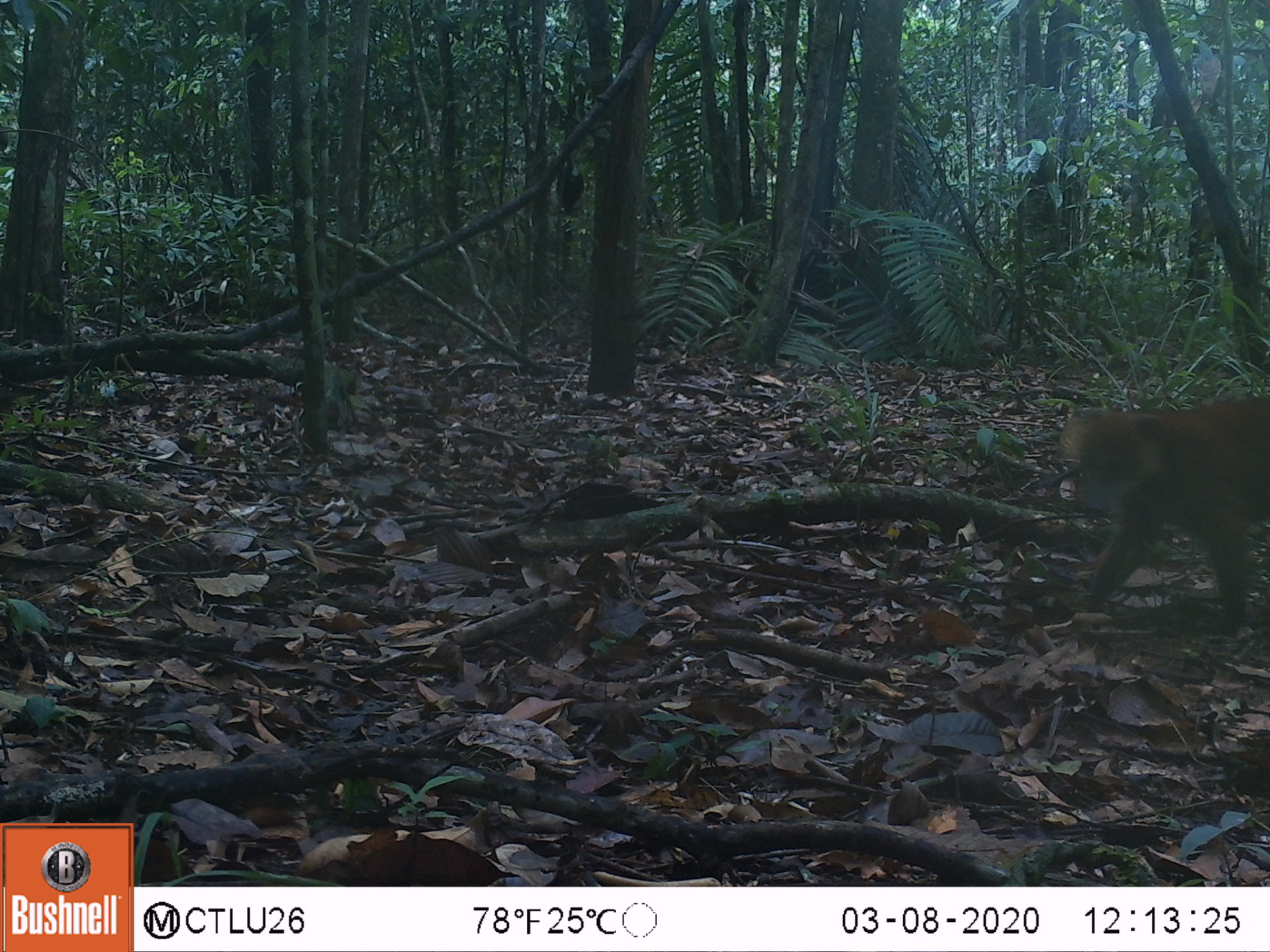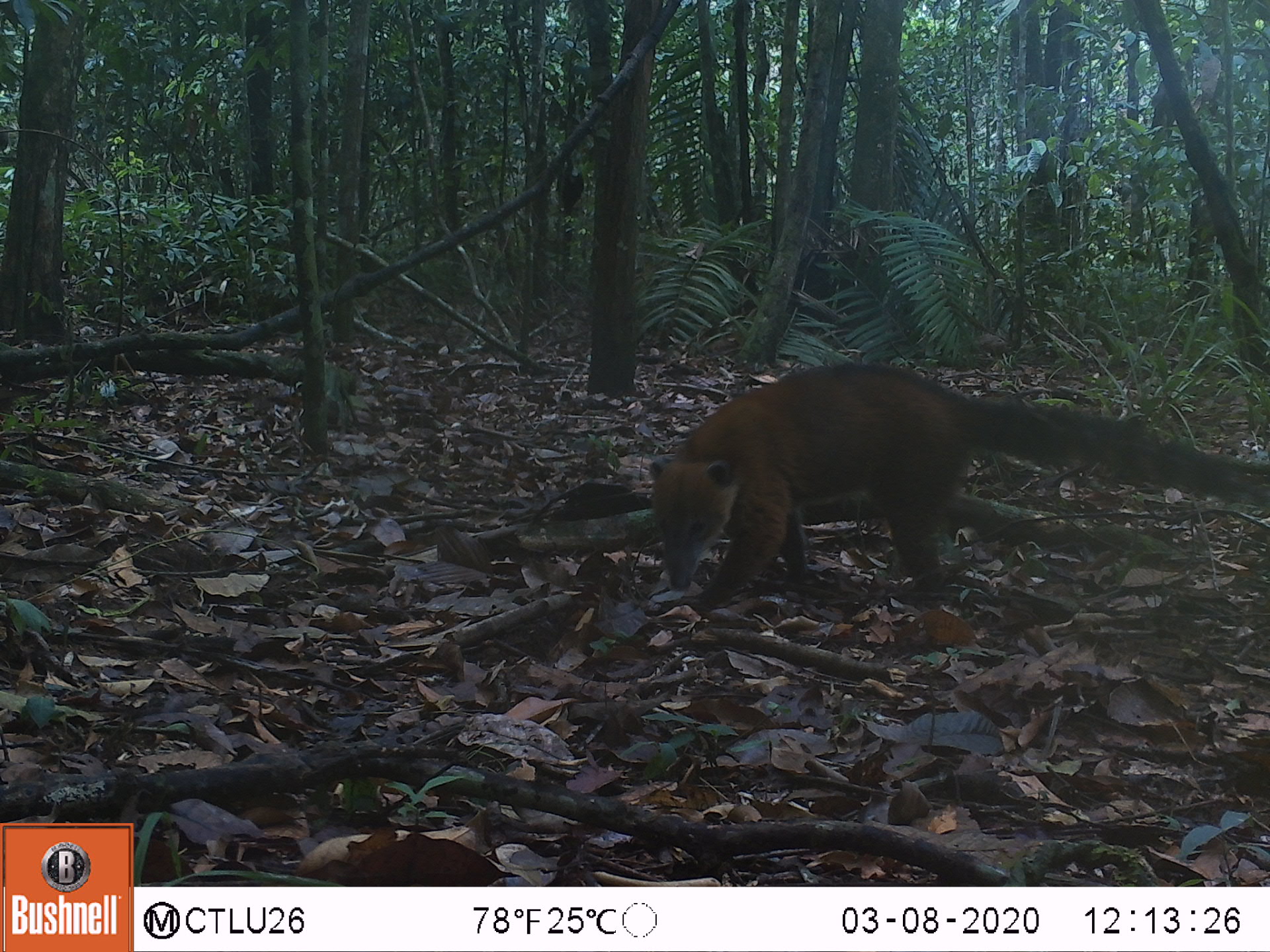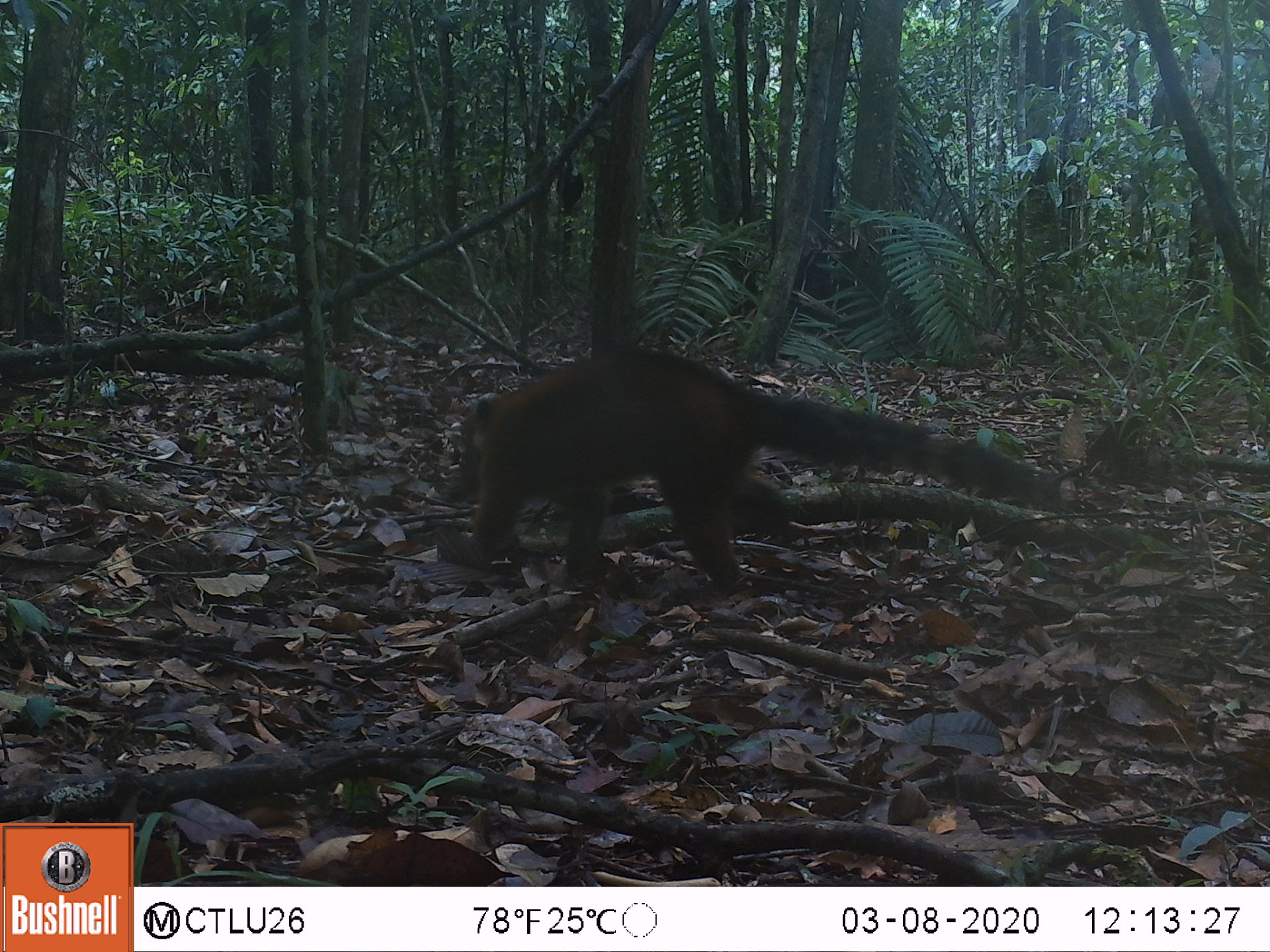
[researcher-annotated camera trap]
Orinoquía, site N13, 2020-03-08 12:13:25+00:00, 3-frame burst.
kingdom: Animalia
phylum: Chordata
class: Mammalia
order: Carnivora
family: Procyonidae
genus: Nasua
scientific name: Nasua nasua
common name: south american coati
South american coati (Nasua nasua).